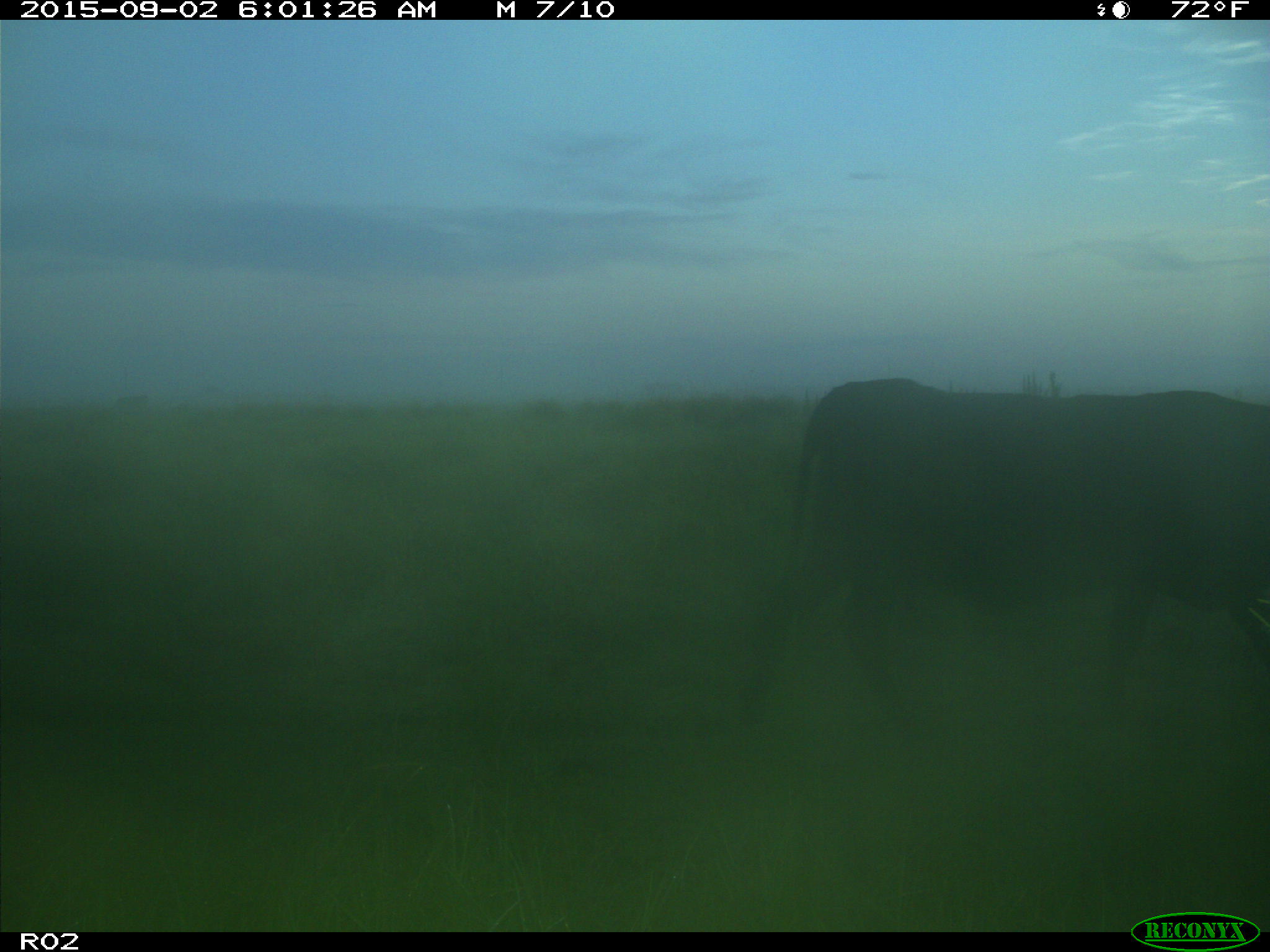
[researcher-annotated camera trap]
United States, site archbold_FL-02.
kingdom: Animalia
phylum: Chordata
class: Mammalia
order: Artiodactyla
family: Bovidae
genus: Bos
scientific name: Bos taurus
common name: domestic cow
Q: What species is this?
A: Bos taurus (domestic cow).